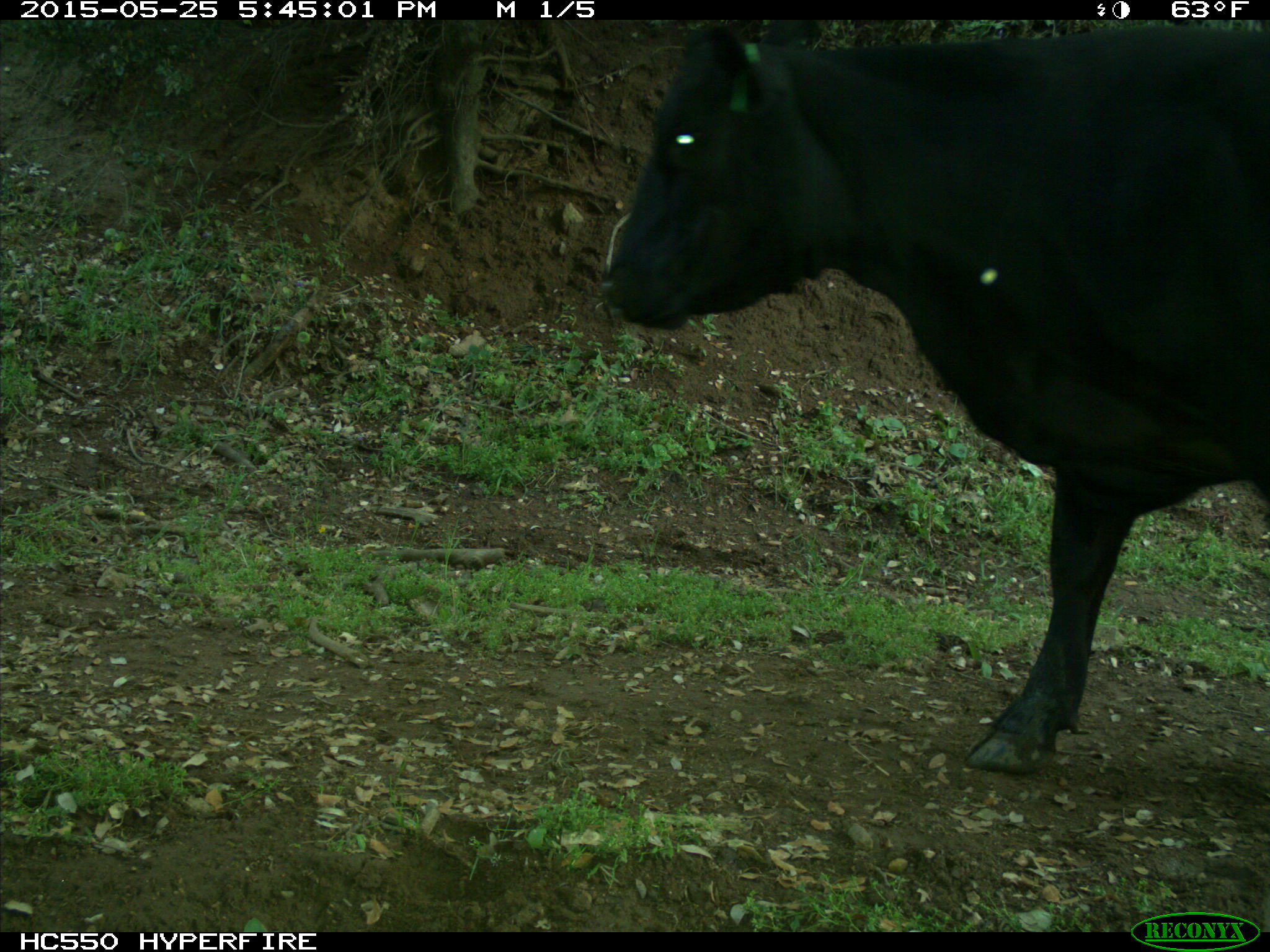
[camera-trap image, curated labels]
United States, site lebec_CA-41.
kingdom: Animalia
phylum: Chordata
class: Mammalia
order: Artiodactyla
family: Bovidae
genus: Bos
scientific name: Bos taurus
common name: domestic cow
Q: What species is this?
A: Bos taurus (domestic cow).